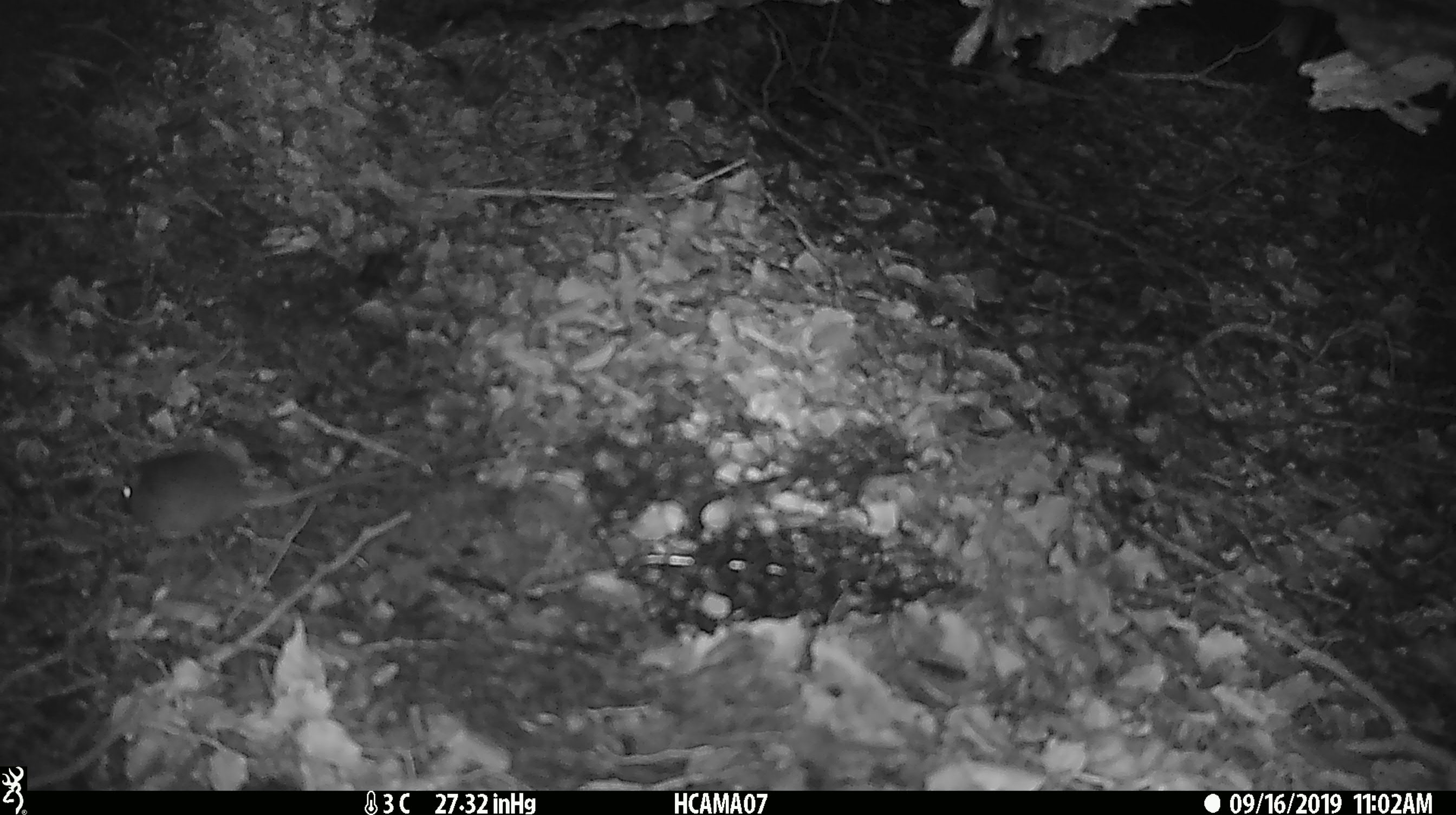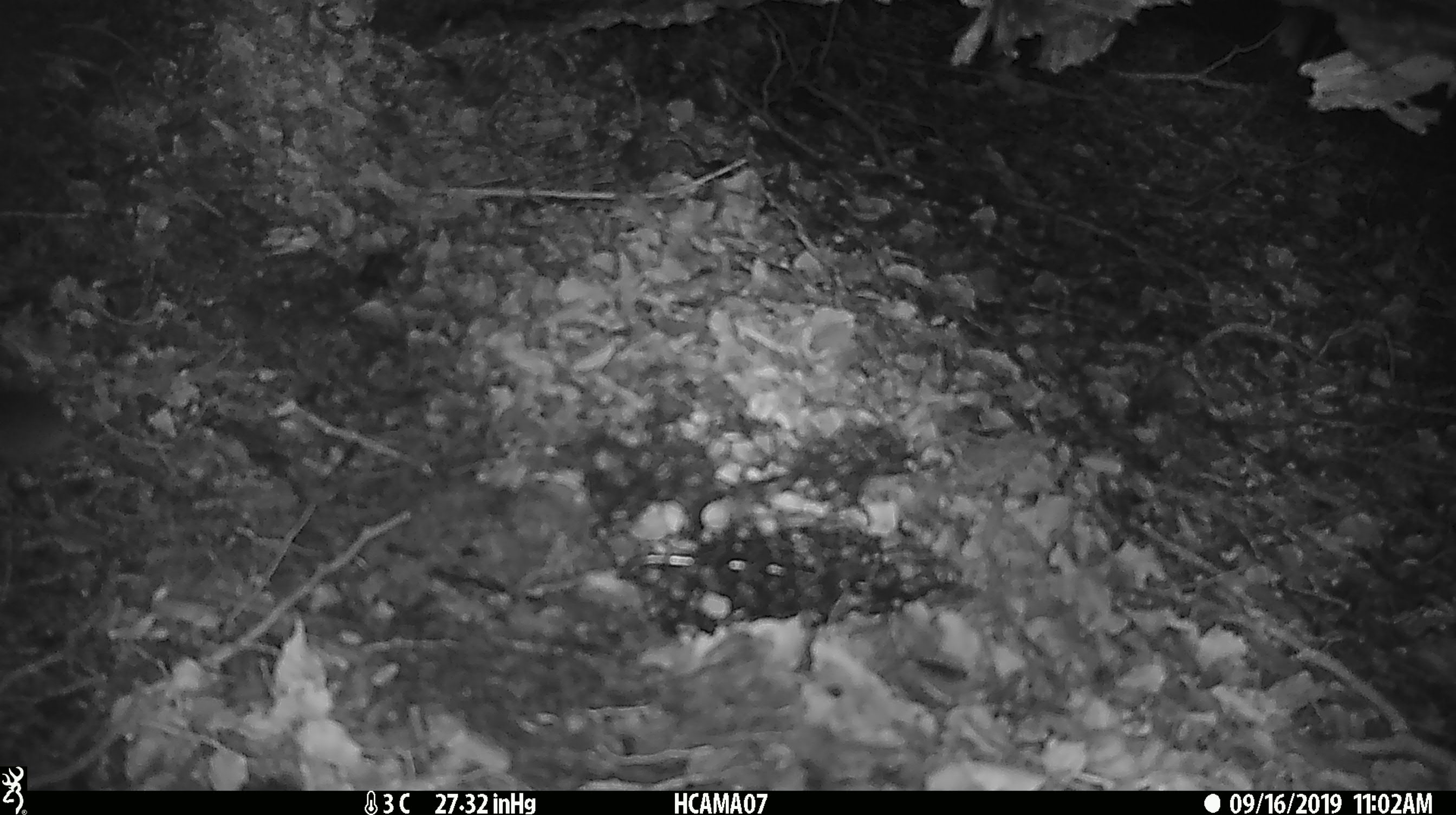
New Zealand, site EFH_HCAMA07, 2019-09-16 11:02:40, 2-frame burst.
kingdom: Animalia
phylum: Chordata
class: Mammalia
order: Rodentia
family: Muridae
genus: Mus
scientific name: Mus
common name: mouse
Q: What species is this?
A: Mouse (Mus).